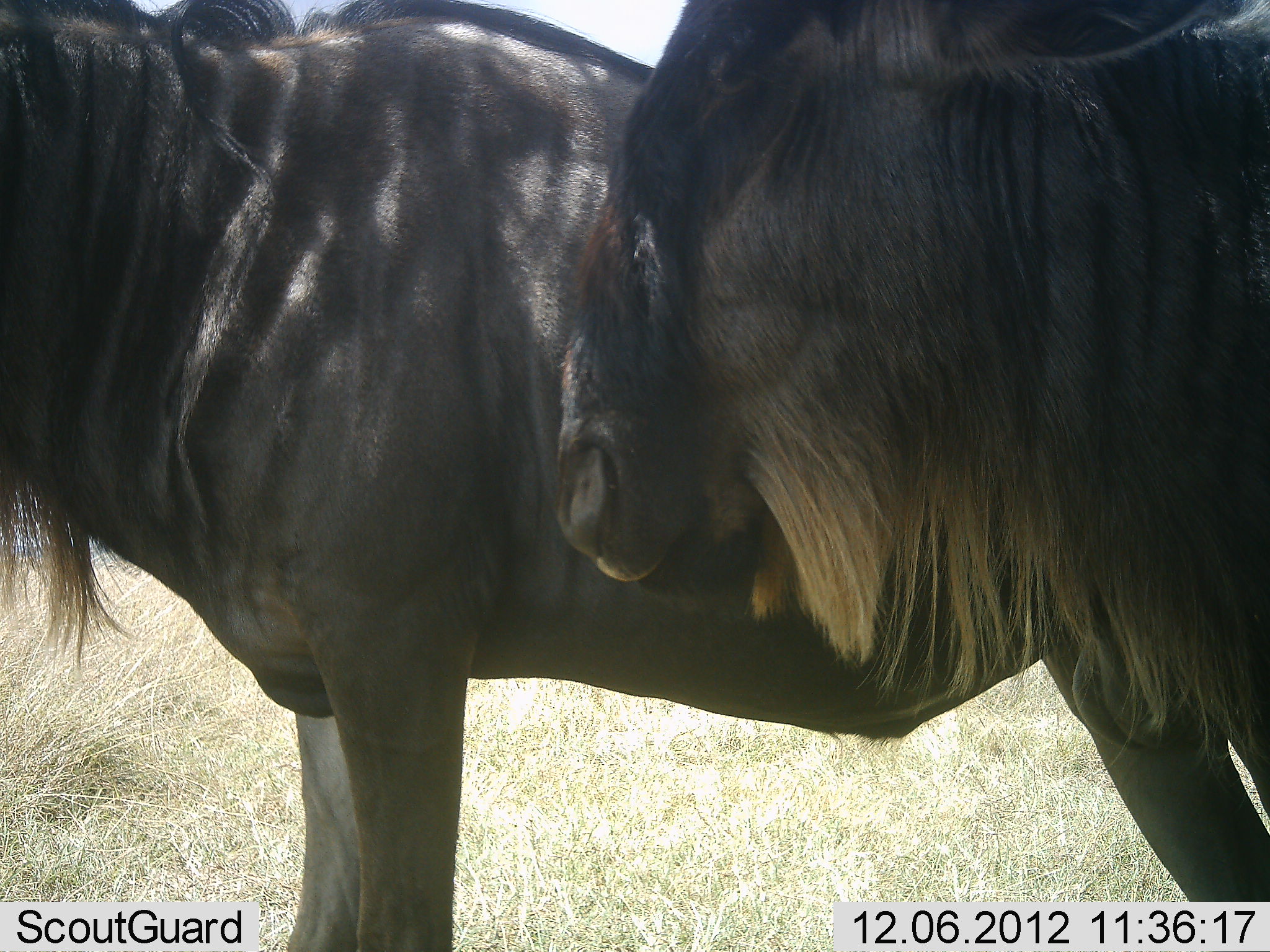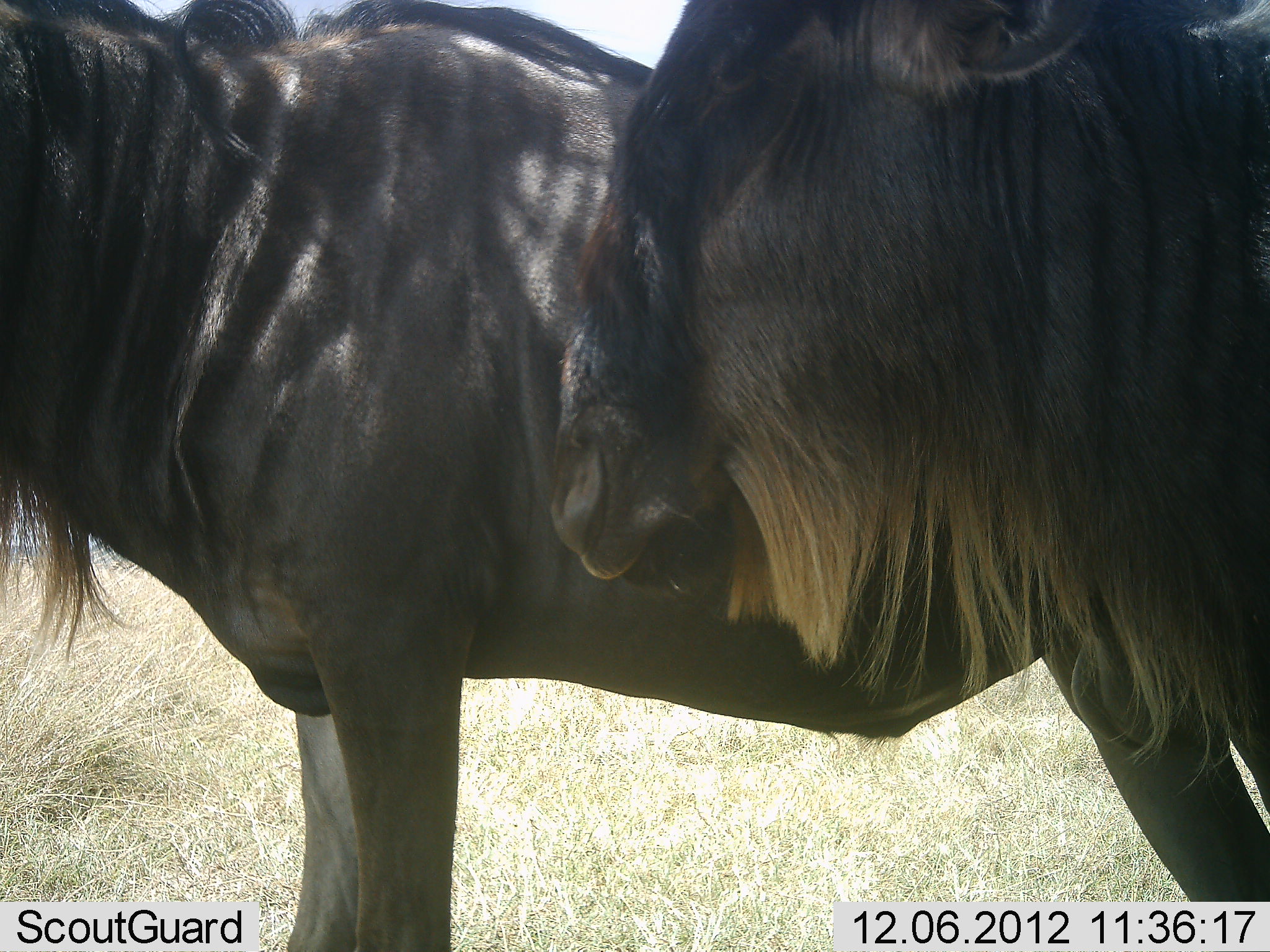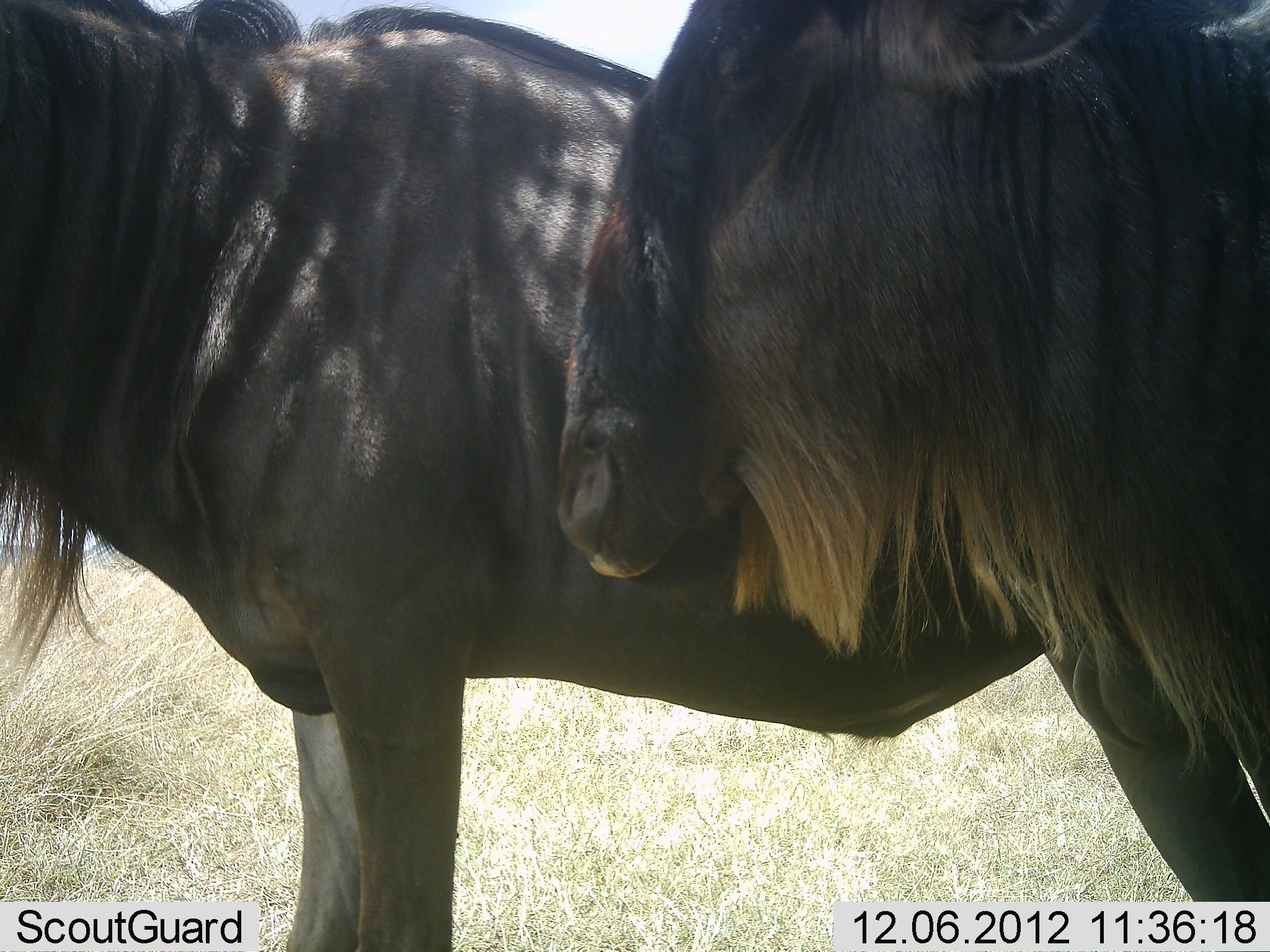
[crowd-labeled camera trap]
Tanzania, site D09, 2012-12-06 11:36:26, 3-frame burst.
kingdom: Animalia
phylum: Chordata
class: Mammalia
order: Artiodactyla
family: Bovidae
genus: Connochaetes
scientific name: Connochaetes taurinus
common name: blue wildebeest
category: wildebeest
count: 2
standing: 100%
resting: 0%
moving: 0%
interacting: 0%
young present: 0%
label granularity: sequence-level